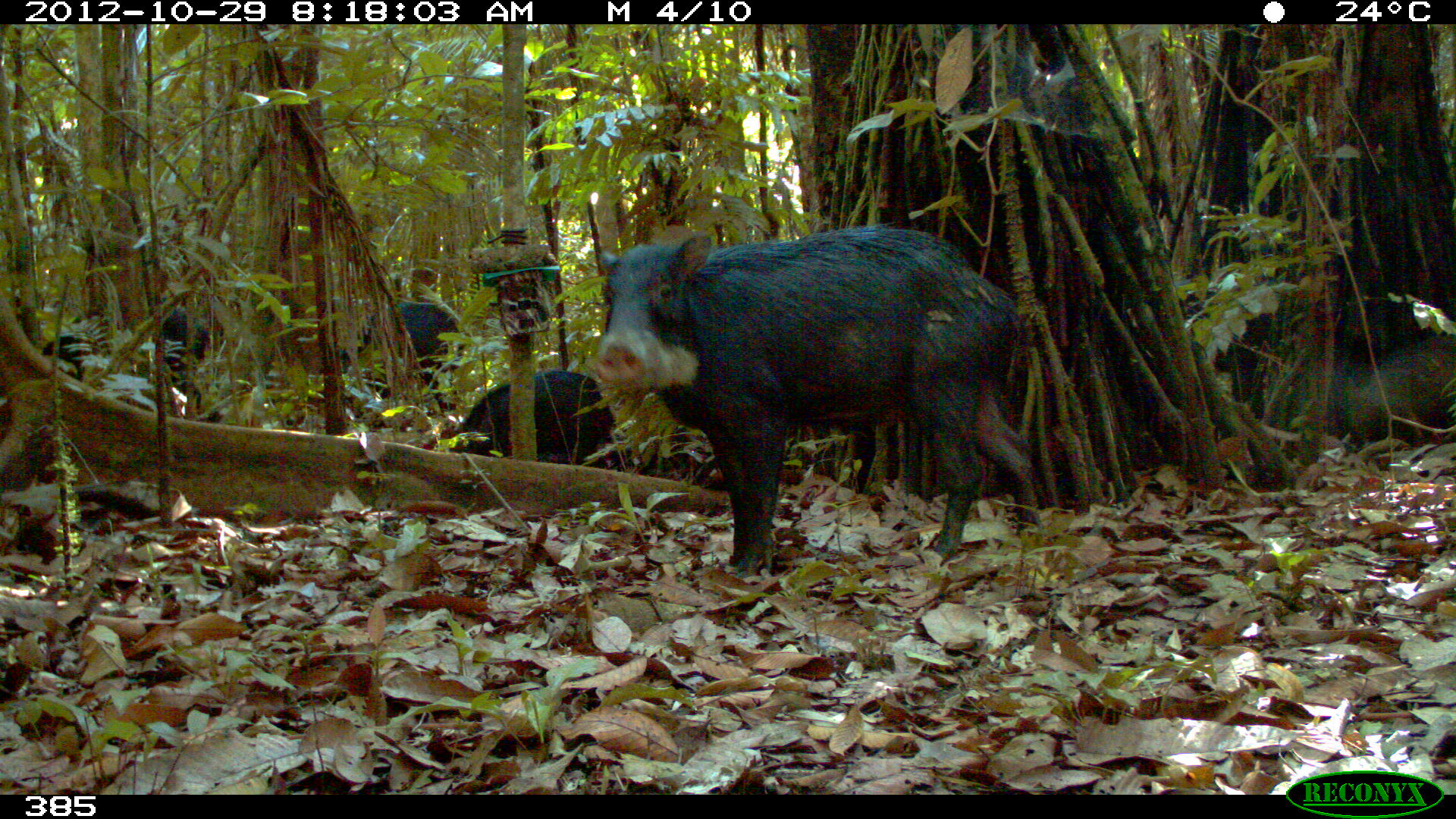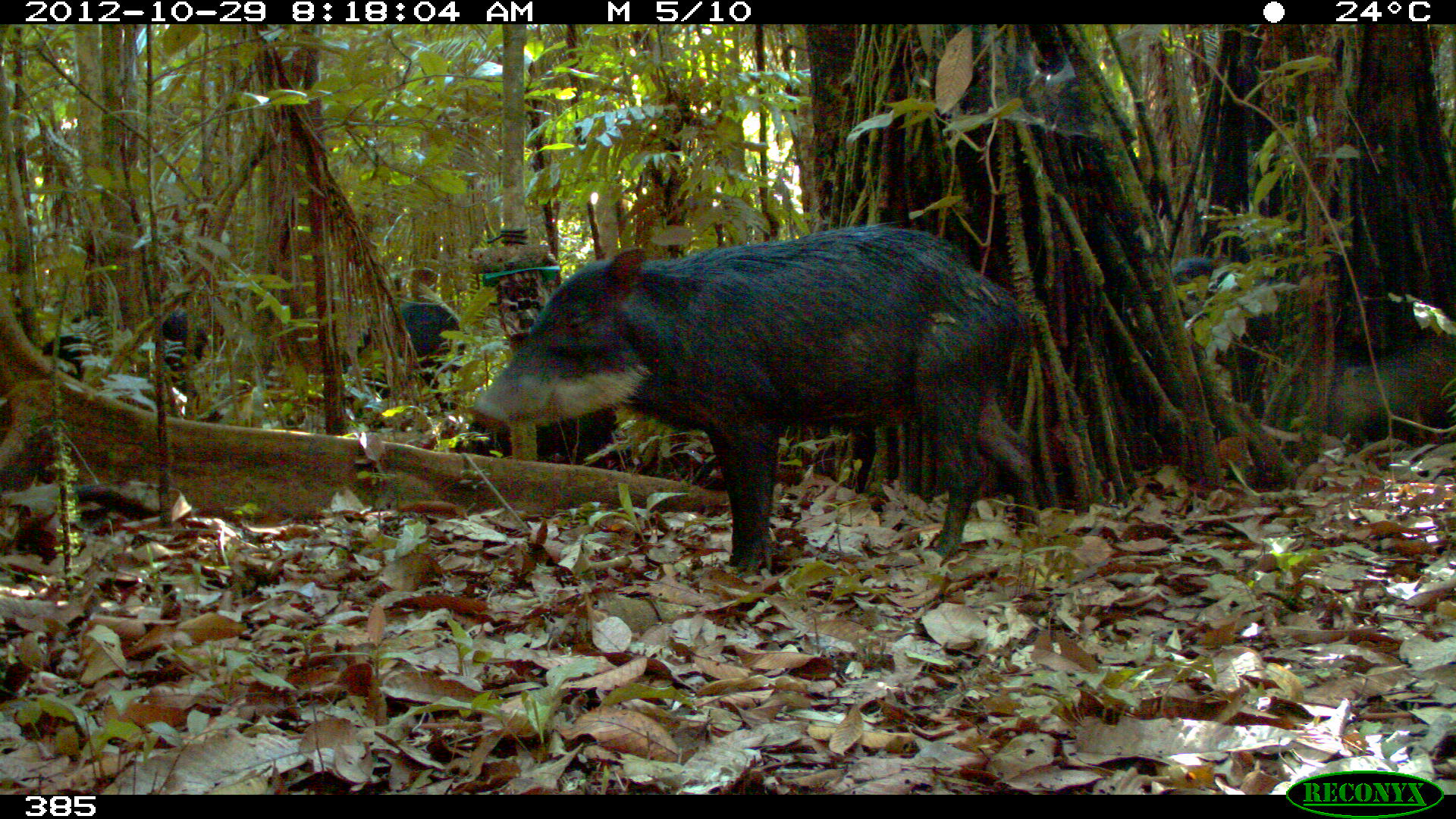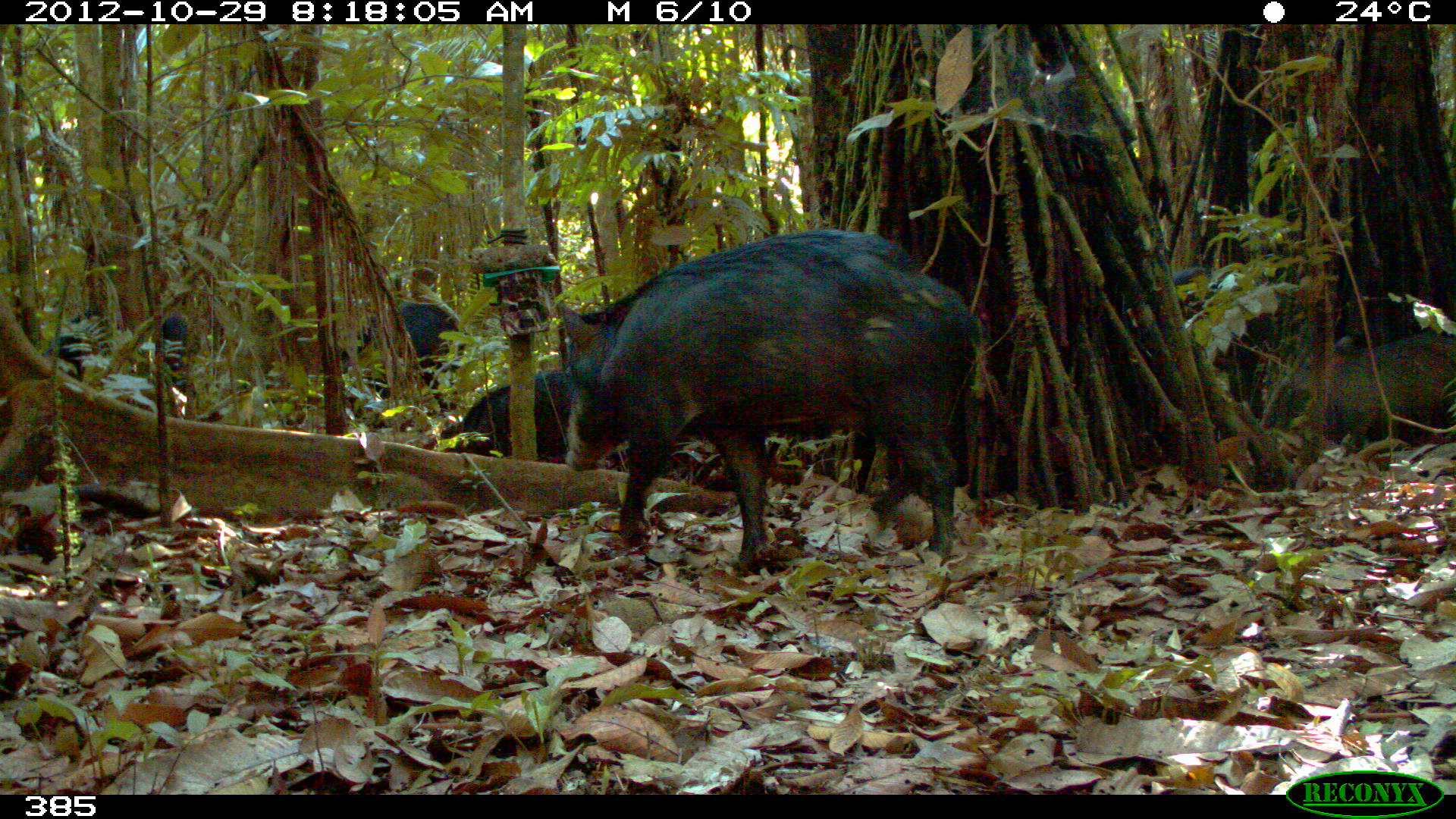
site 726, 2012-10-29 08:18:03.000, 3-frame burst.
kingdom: Animalia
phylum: Chordata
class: Mammalia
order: Artiodactyla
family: Tayassuidae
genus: Tayassu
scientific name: Tayassu pecari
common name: white-lipped peccary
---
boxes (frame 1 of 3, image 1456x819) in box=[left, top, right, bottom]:
tayassu pecari: box=[589, 228, 1038, 574]; box=[458, 369, 616, 476]; box=[337, 300, 468, 413]; box=[1348, 336, 1452, 437]; box=[157, 303, 212, 408]; box=[41, 333, 95, 380]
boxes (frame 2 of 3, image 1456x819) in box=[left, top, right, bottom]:
tayassu pecari: box=[464, 218, 1037, 573]; box=[341, 298, 463, 410]; box=[1334, 341, 1456, 438]; box=[452, 399, 617, 469]; box=[39, 306, 105, 382]; box=[148, 307, 209, 386]; box=[1168, 254, 1225, 320]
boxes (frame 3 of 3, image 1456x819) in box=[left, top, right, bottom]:
tayassu pecari: box=[552, 227, 987, 572]; box=[333, 297, 464, 415]; box=[1330, 326, 1455, 448]; box=[452, 364, 584, 466]; box=[41, 305, 129, 390]; box=[138, 310, 195, 385]; box=[1171, 266, 1212, 322]